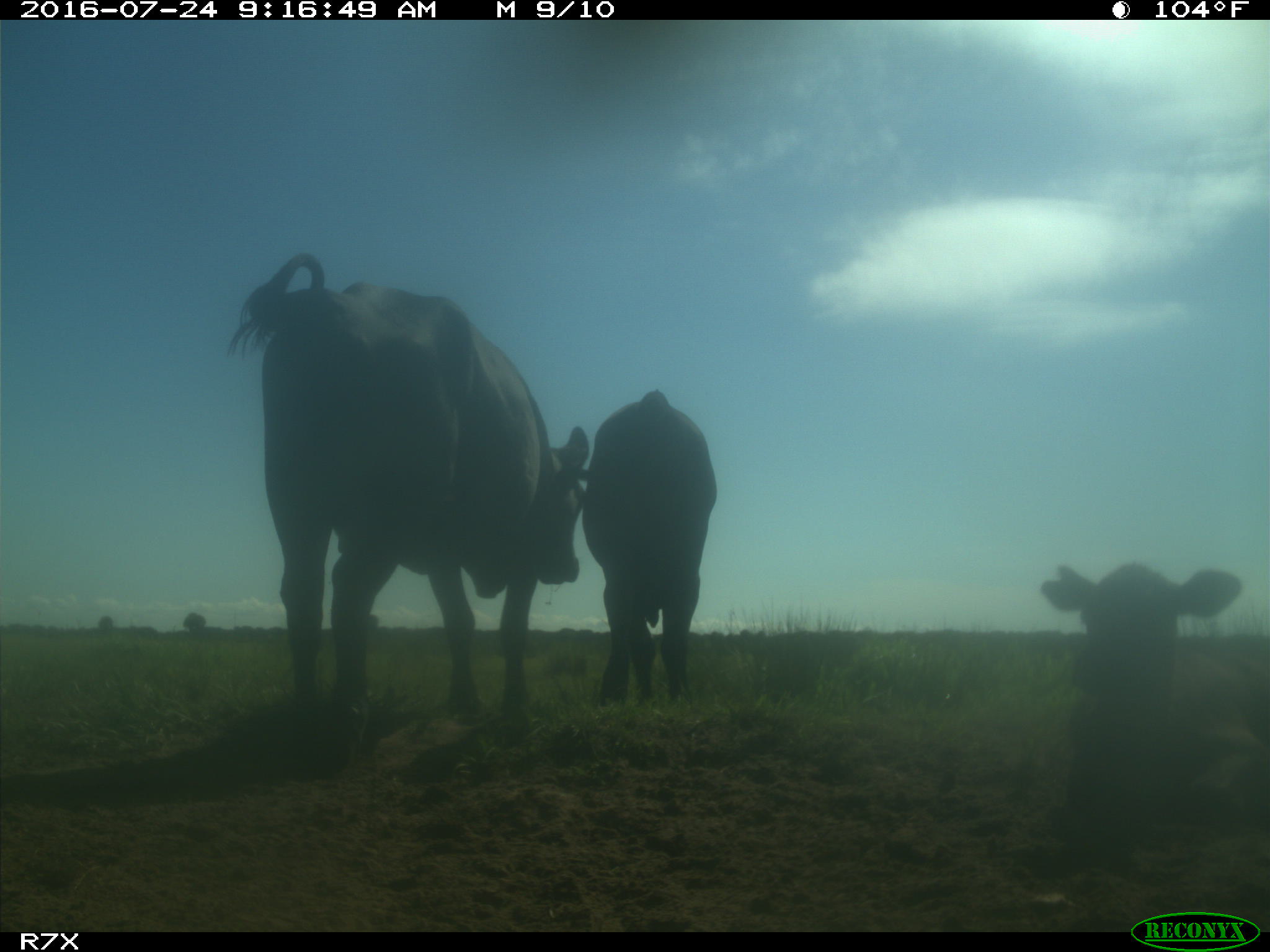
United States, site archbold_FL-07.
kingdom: Animalia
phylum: Chordata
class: Mammalia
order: Artiodactyla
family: Bovidae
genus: Bos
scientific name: Bos taurus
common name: domestic cow